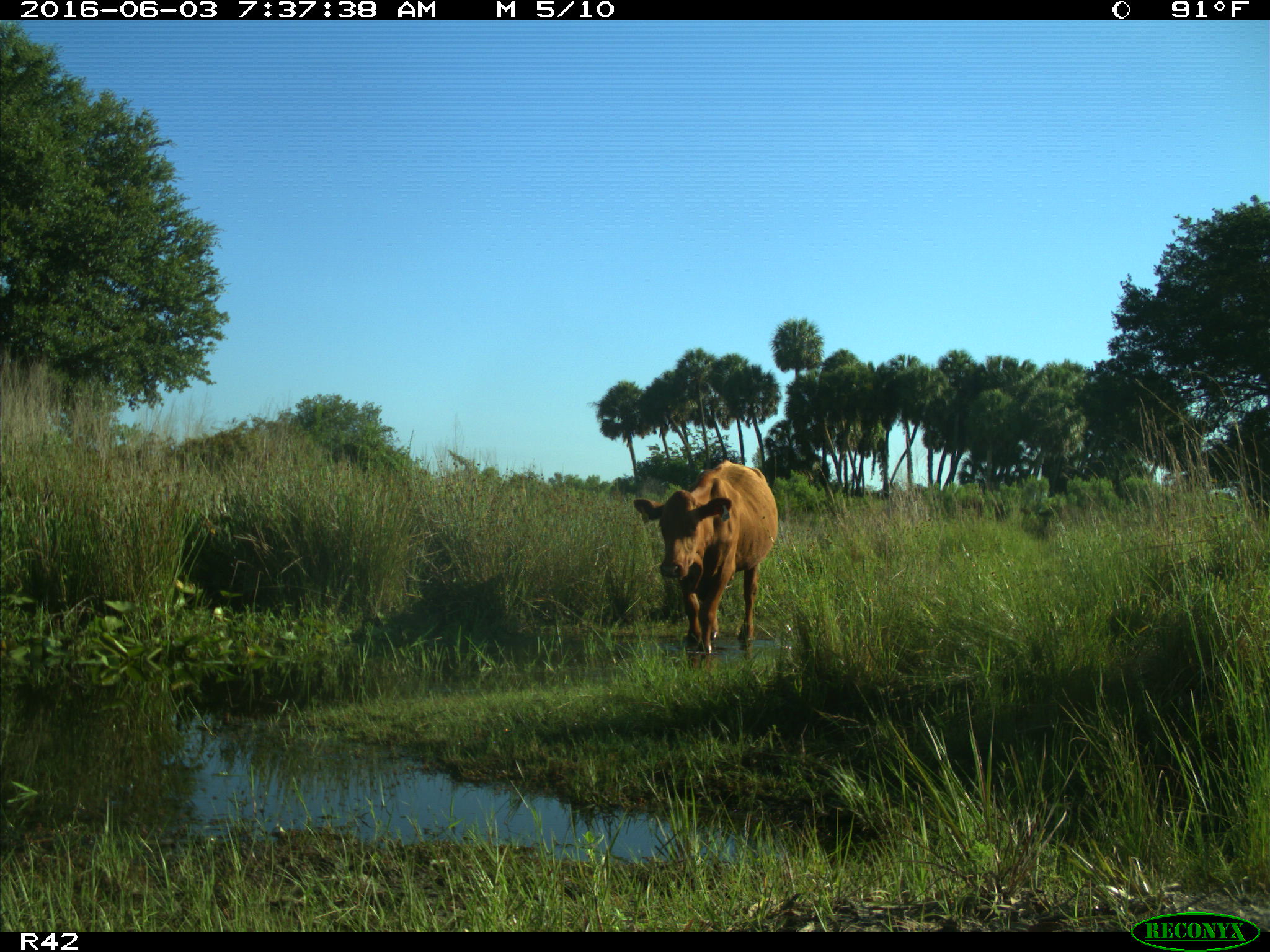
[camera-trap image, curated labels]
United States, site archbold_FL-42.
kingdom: Animalia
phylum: Chordata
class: Mammalia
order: Artiodactyla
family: Bovidae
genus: Bos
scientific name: Bos taurus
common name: domestic cow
Bos taurus (domestic cow).